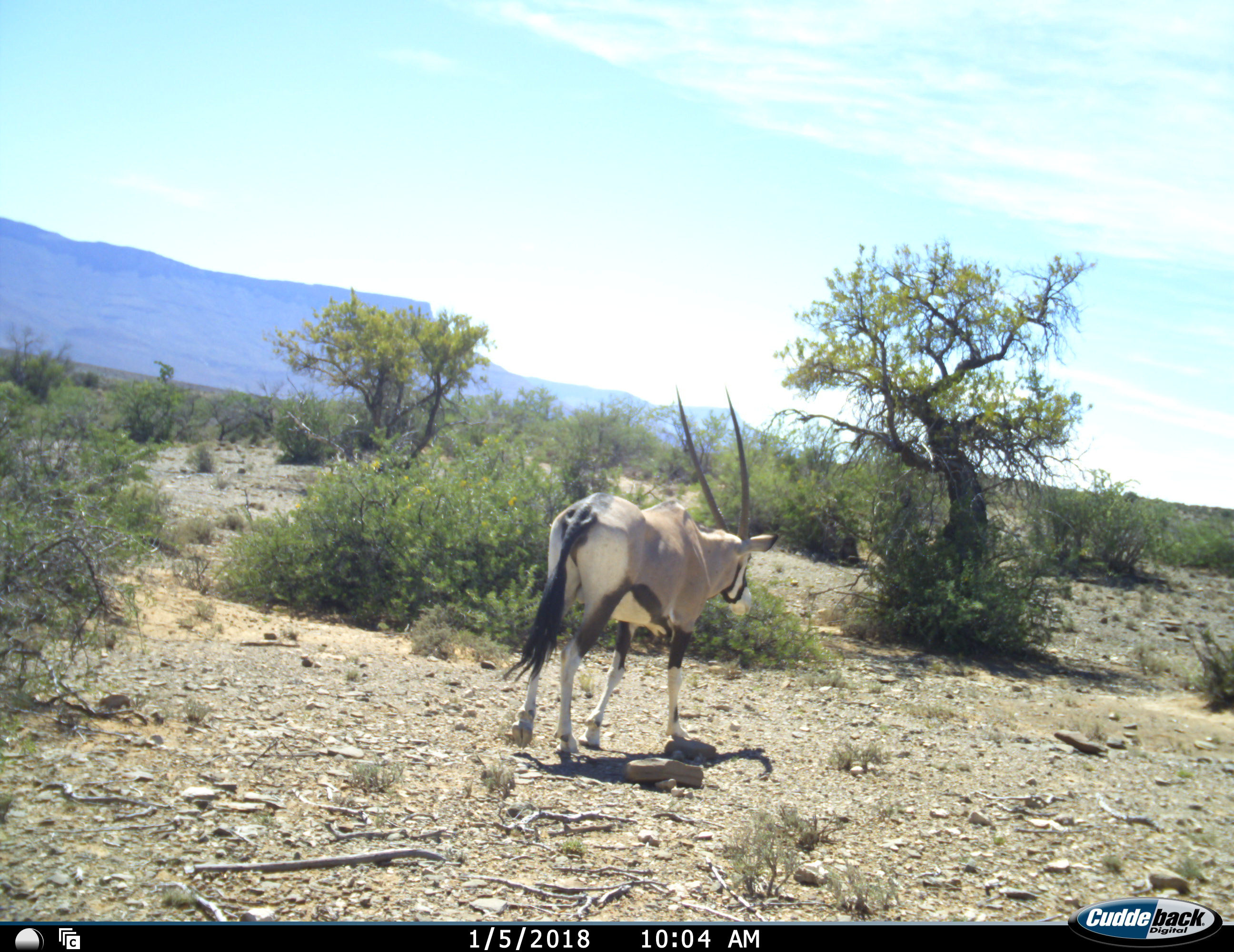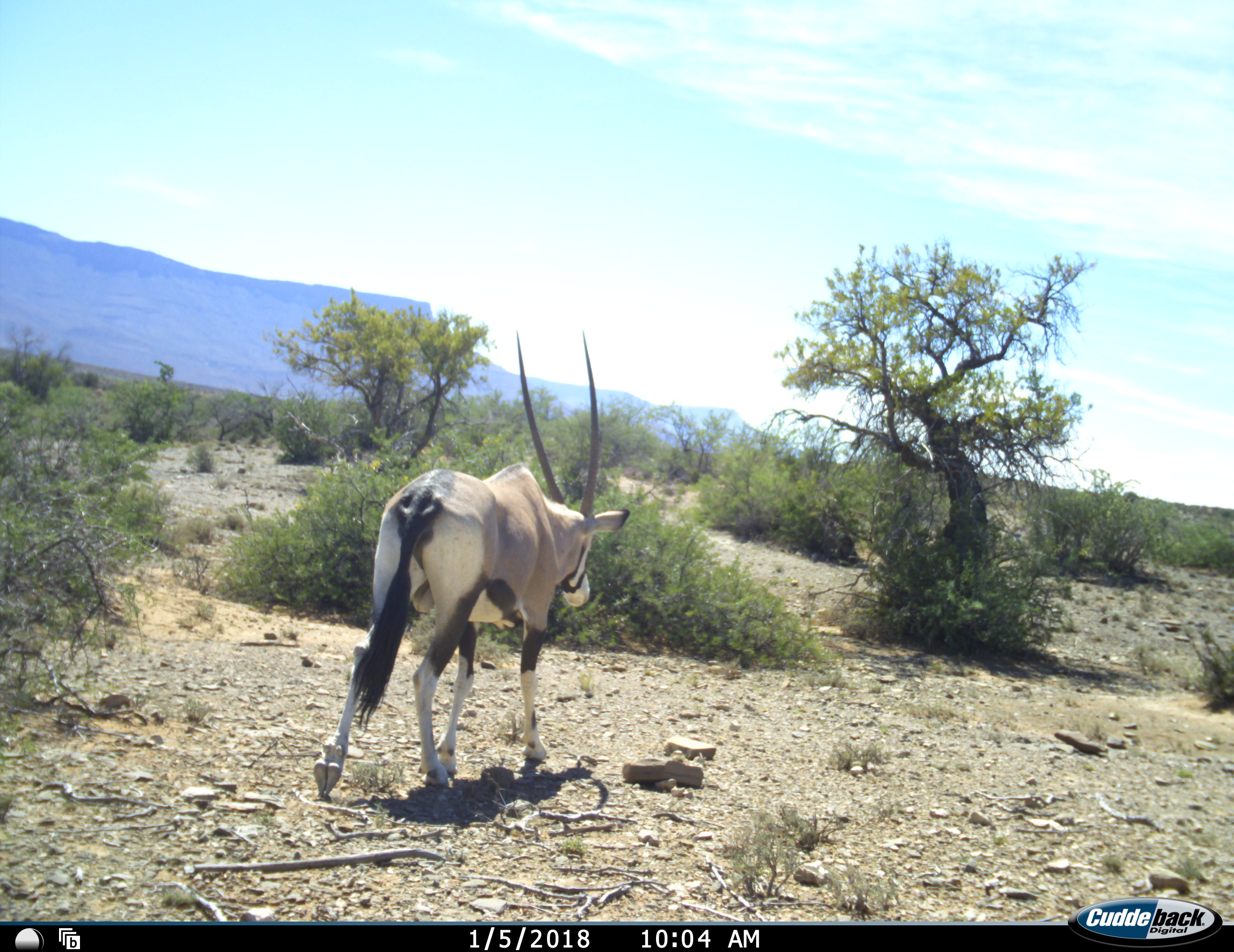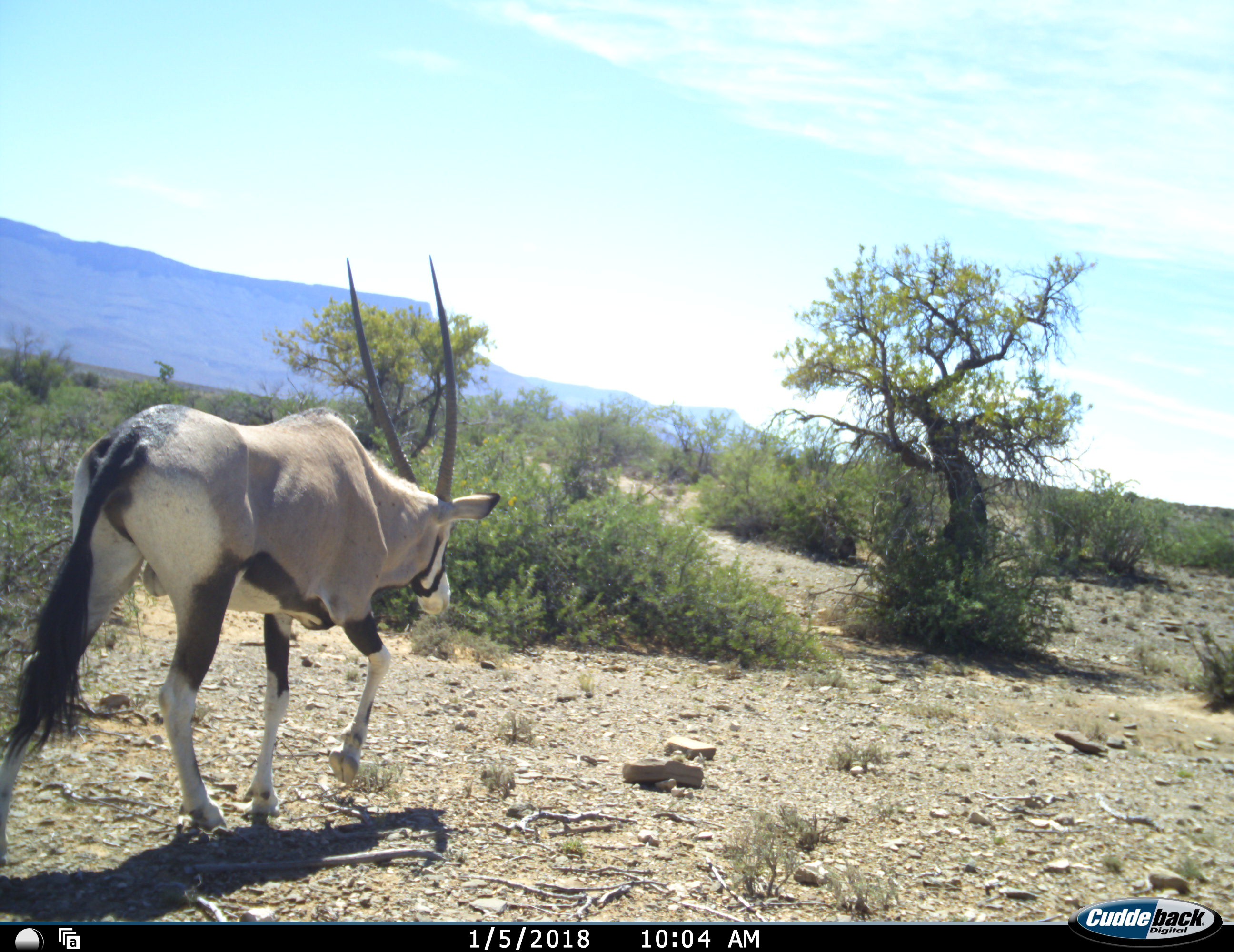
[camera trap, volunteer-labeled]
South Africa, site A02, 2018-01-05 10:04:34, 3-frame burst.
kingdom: Animalia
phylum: Chordata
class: Mammalia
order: Artiodactyla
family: Bovidae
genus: Oryx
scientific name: Oryx gazella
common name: gemsbok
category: gemsbokoryx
Gemsbokoryx (gemsbok) (Oryx gazella), count 1. Behavior (volunteer vote fractions): standing 0%, resting 0%, moving 100%, interacting 0%. Young present (vote fraction): 0%. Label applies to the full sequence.